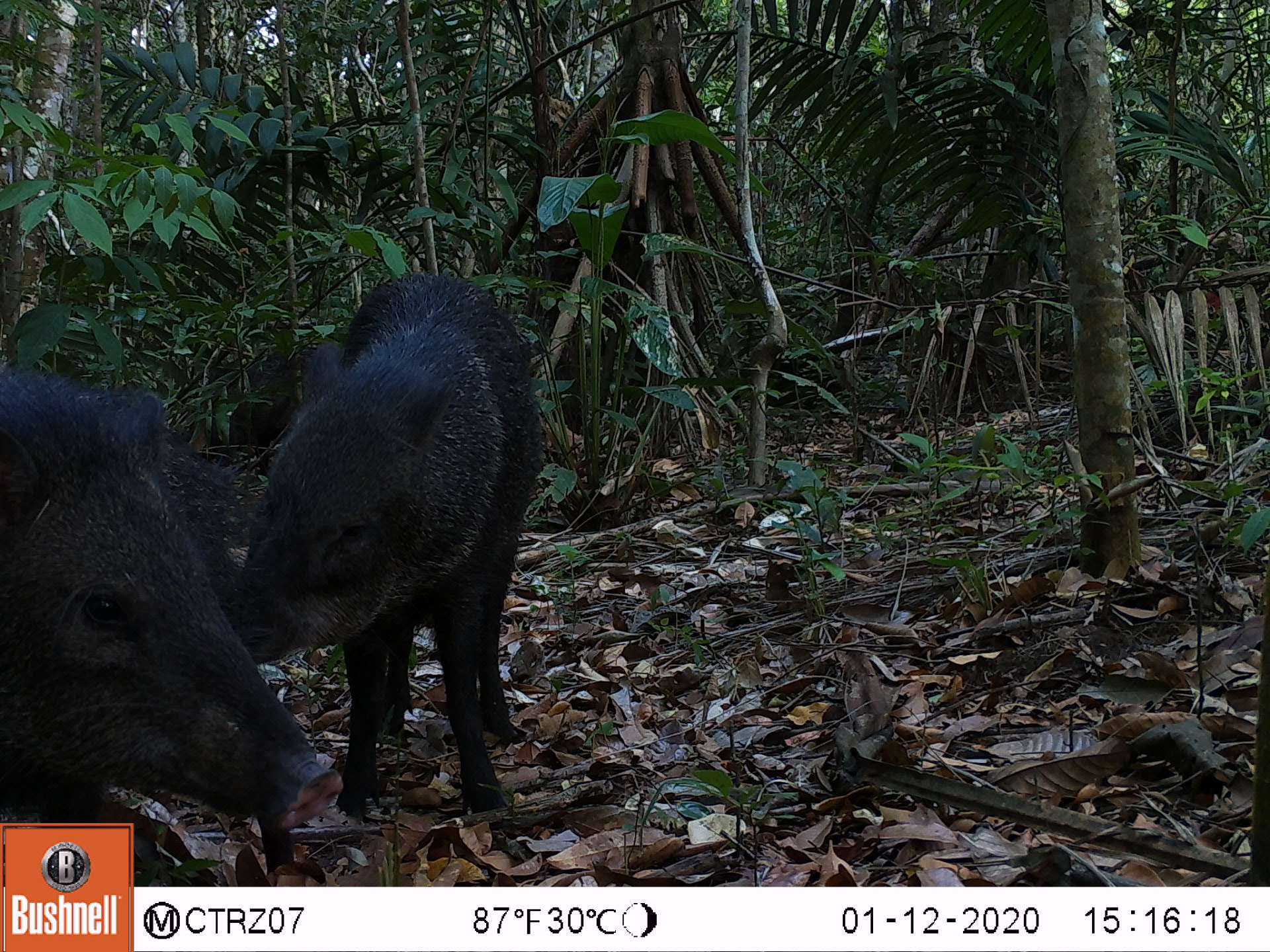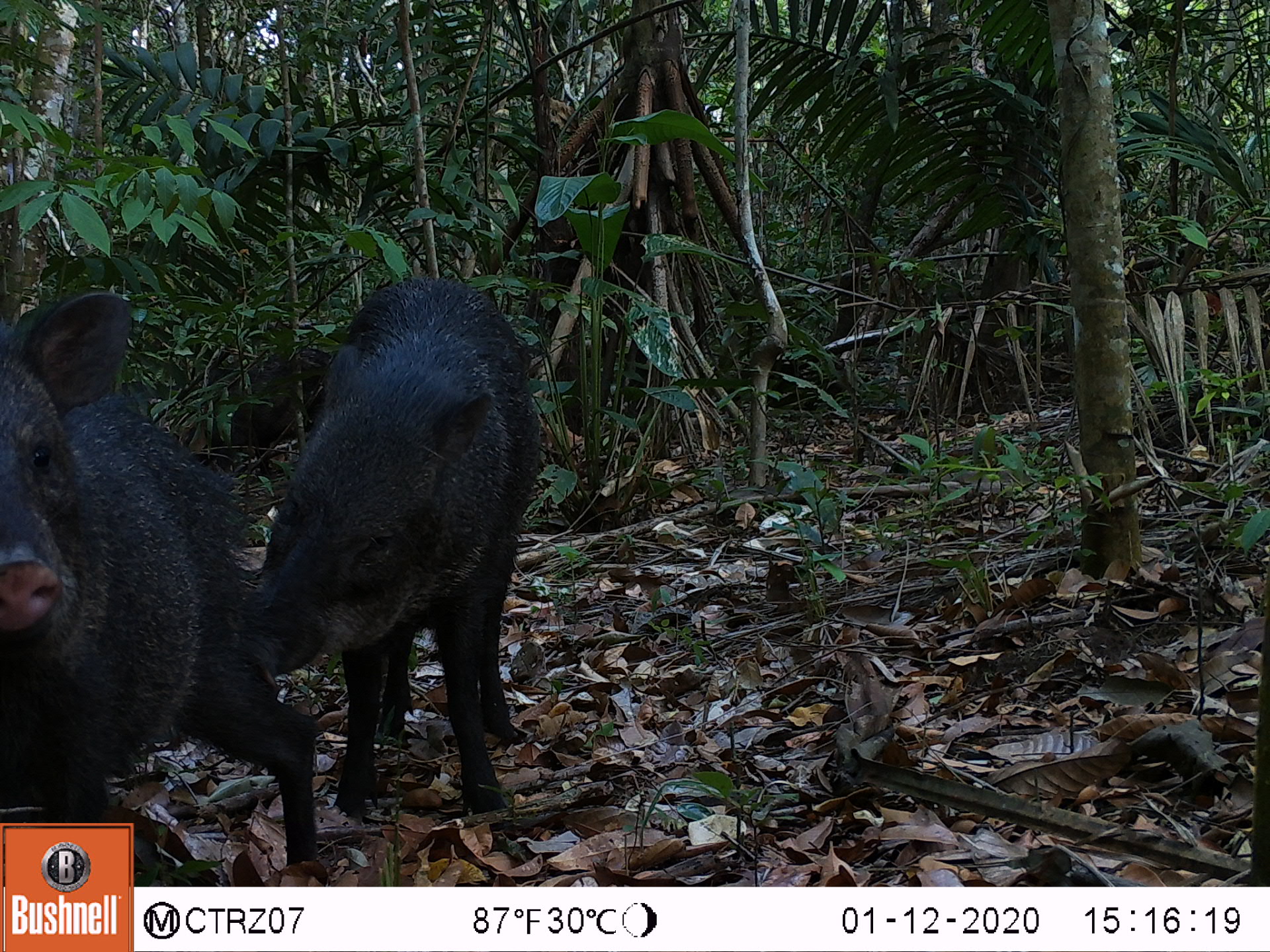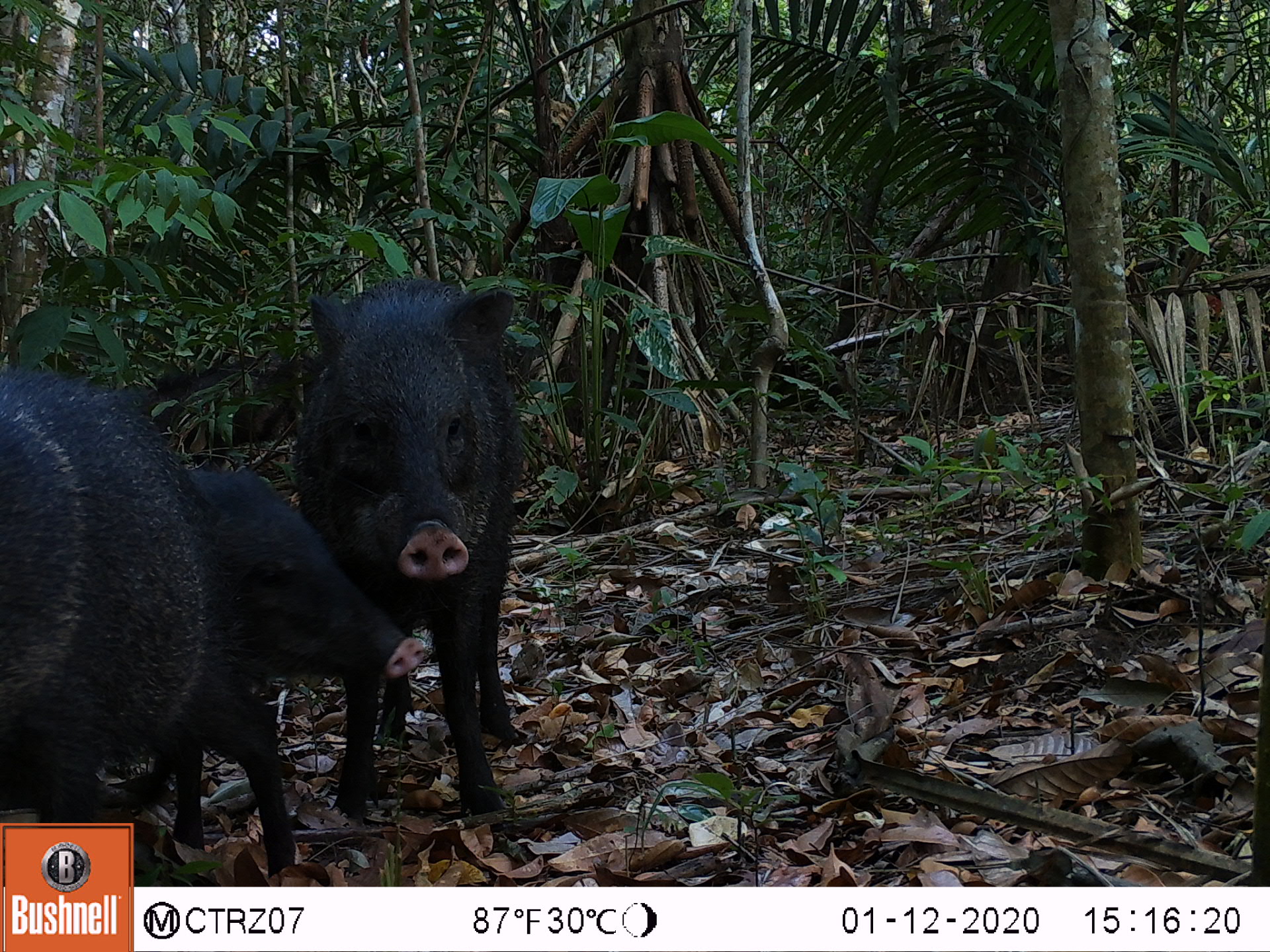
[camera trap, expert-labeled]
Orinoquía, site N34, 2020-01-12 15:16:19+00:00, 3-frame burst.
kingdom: Animalia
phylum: Chordata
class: Mammalia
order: Artiodactyla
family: Tayassuidae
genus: Pecari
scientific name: Pecari tajacu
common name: collared peccary